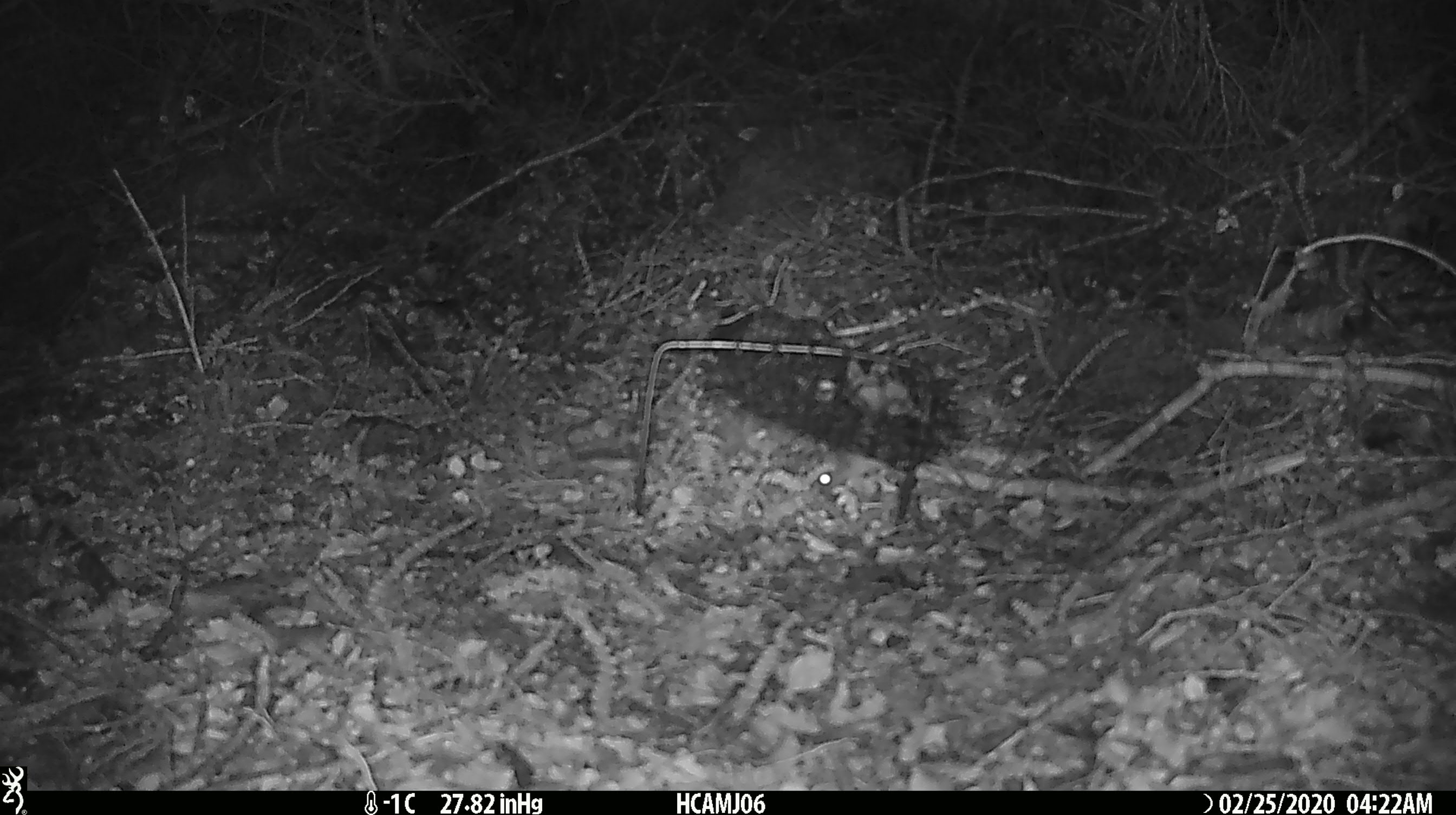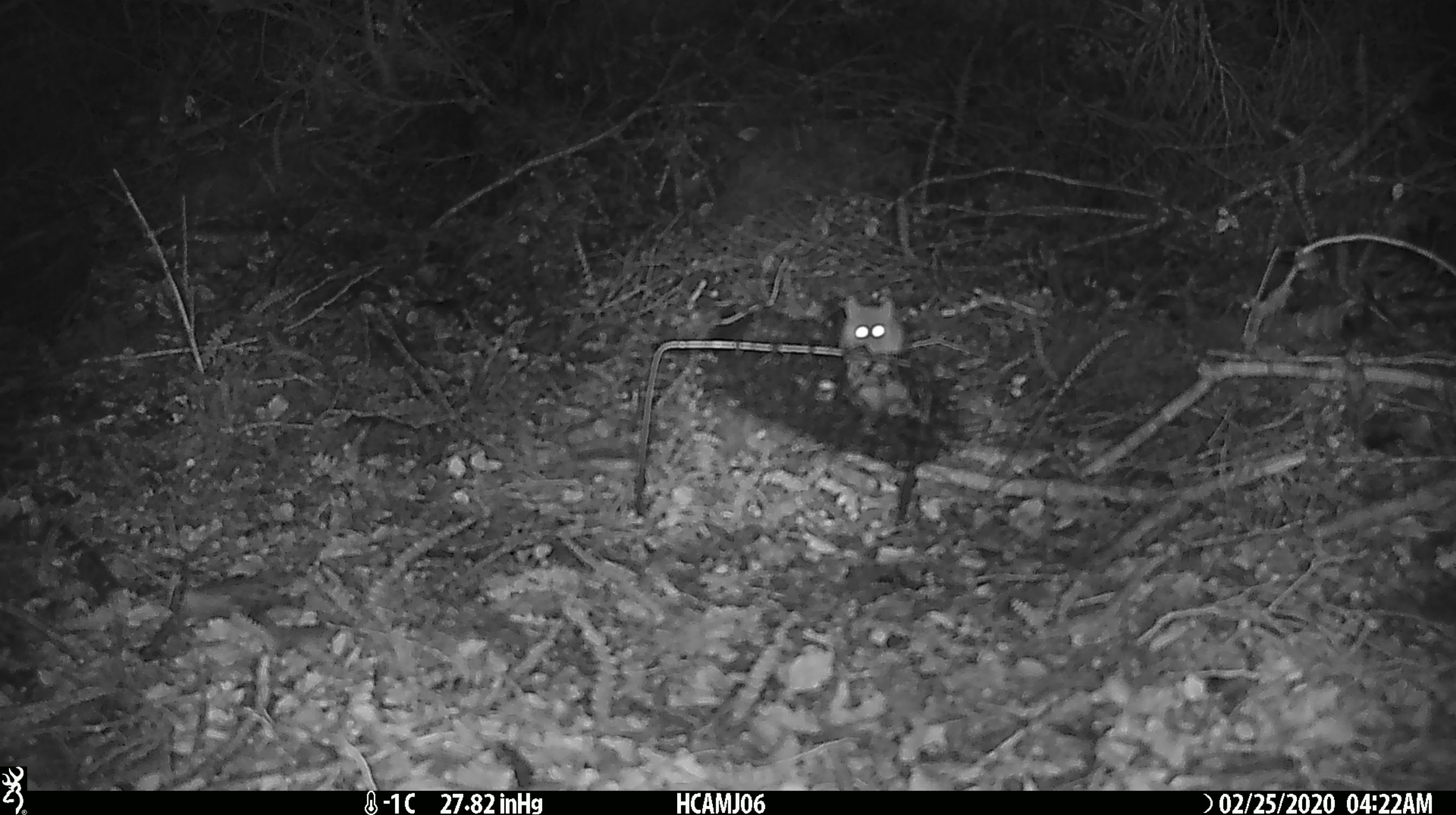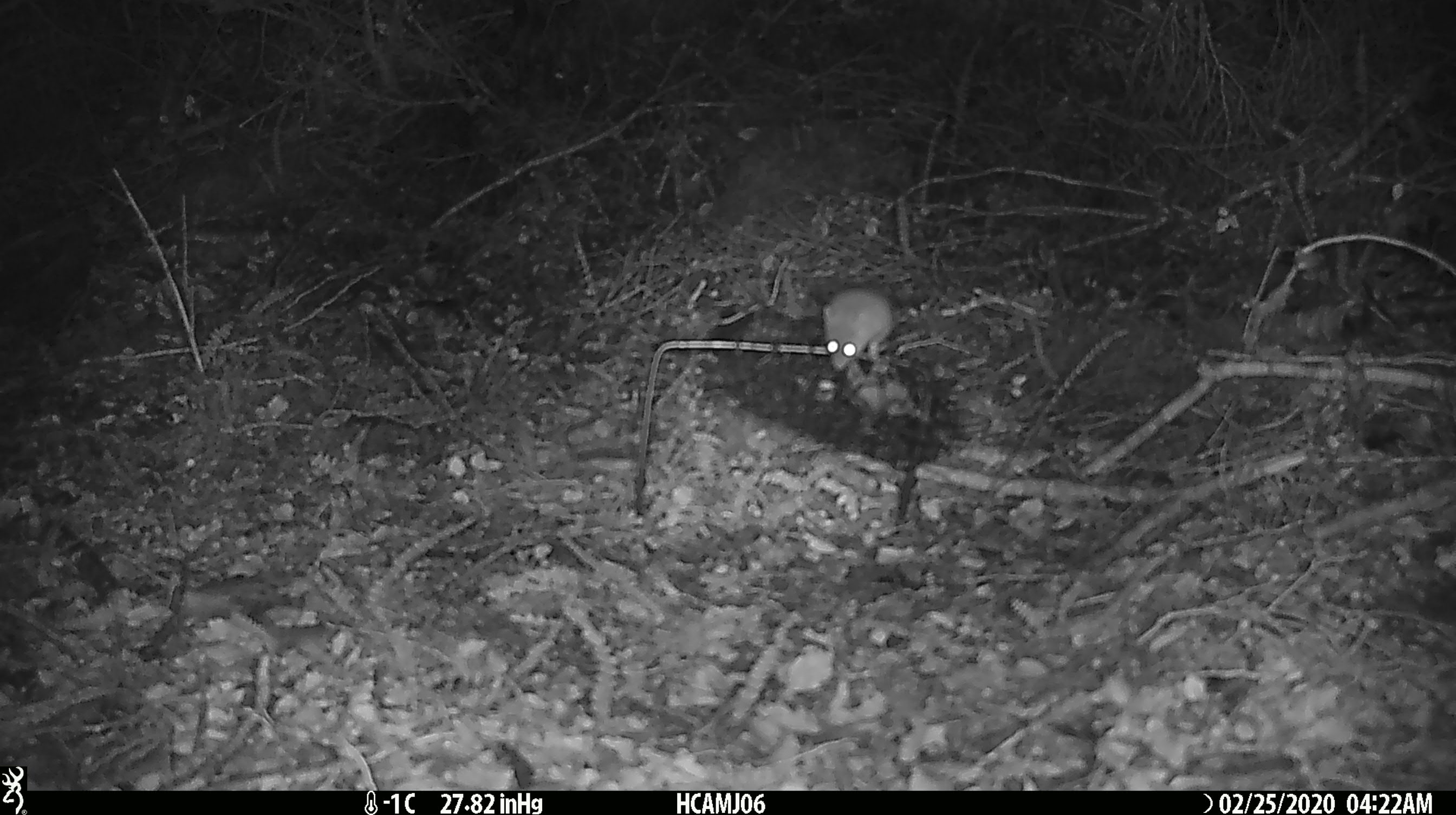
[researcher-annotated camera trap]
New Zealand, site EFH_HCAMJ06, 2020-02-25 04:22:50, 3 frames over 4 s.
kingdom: Animalia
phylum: Chordata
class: Mammalia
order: Rodentia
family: Muridae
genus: Mus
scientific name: Mus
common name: mouse